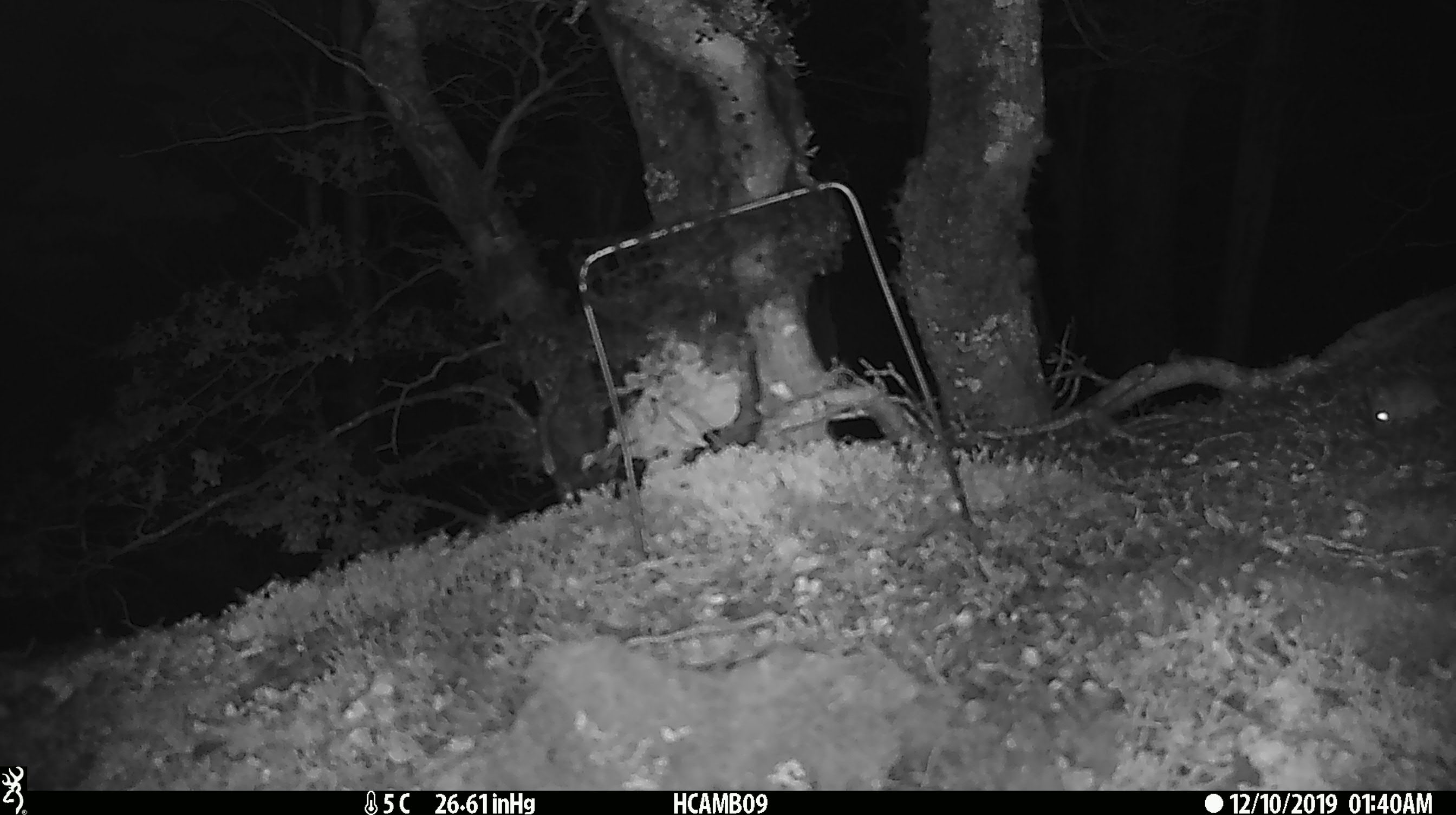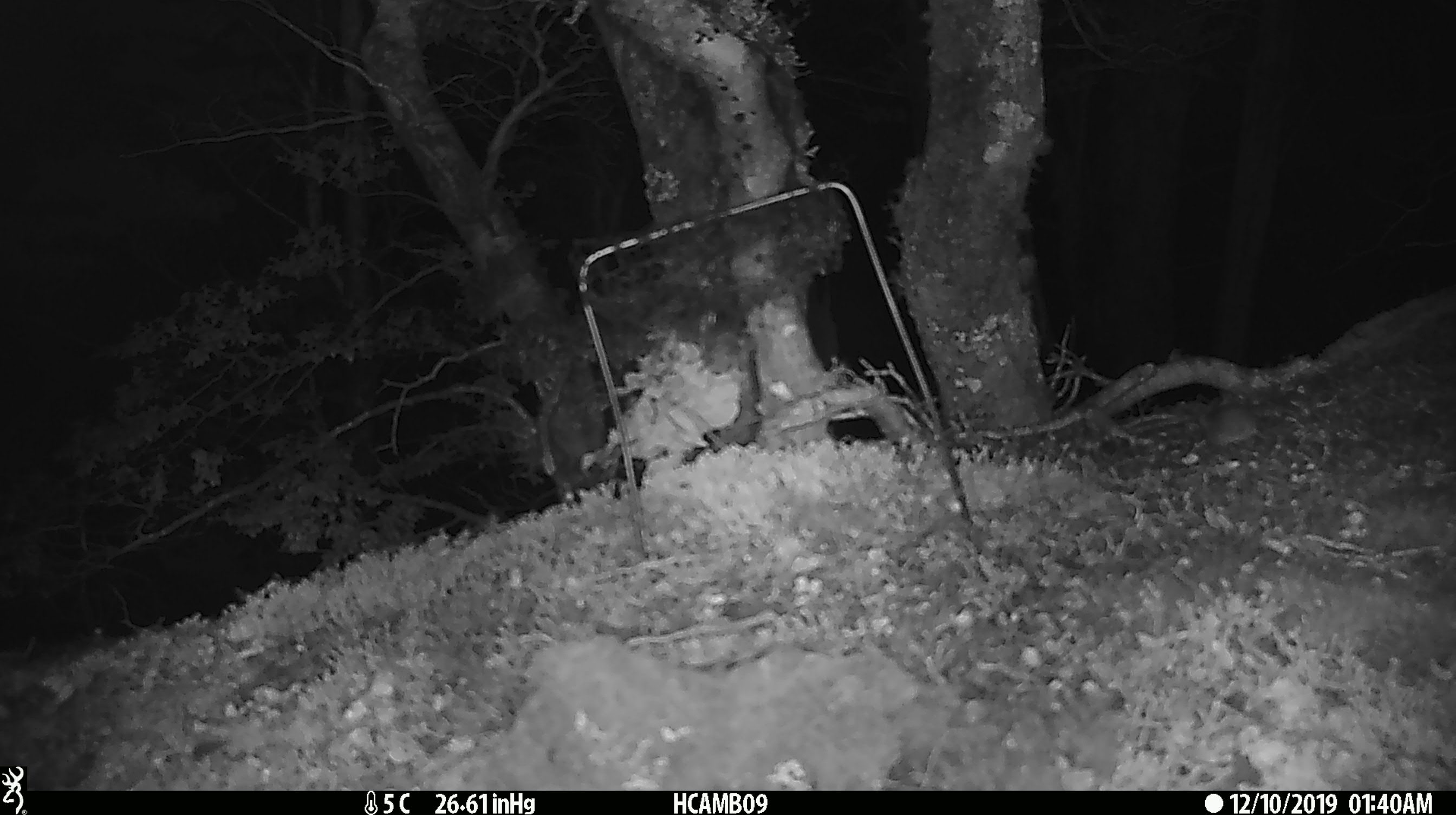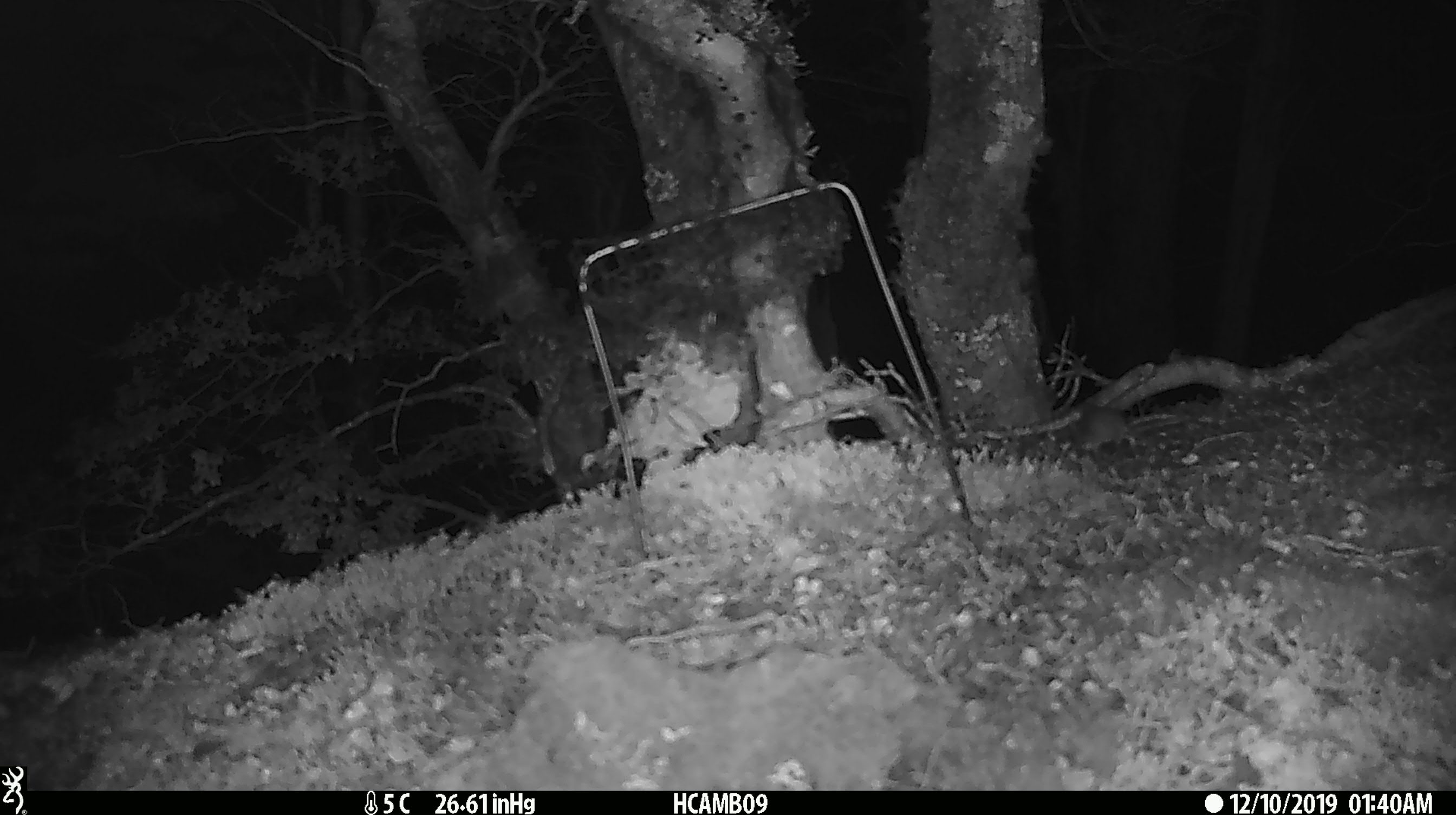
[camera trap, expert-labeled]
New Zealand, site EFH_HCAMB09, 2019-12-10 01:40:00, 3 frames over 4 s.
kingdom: Animalia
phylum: Chordata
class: Mammalia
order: Rodentia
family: Muridae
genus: Mus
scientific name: Mus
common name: mouse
Mouse (Mus).